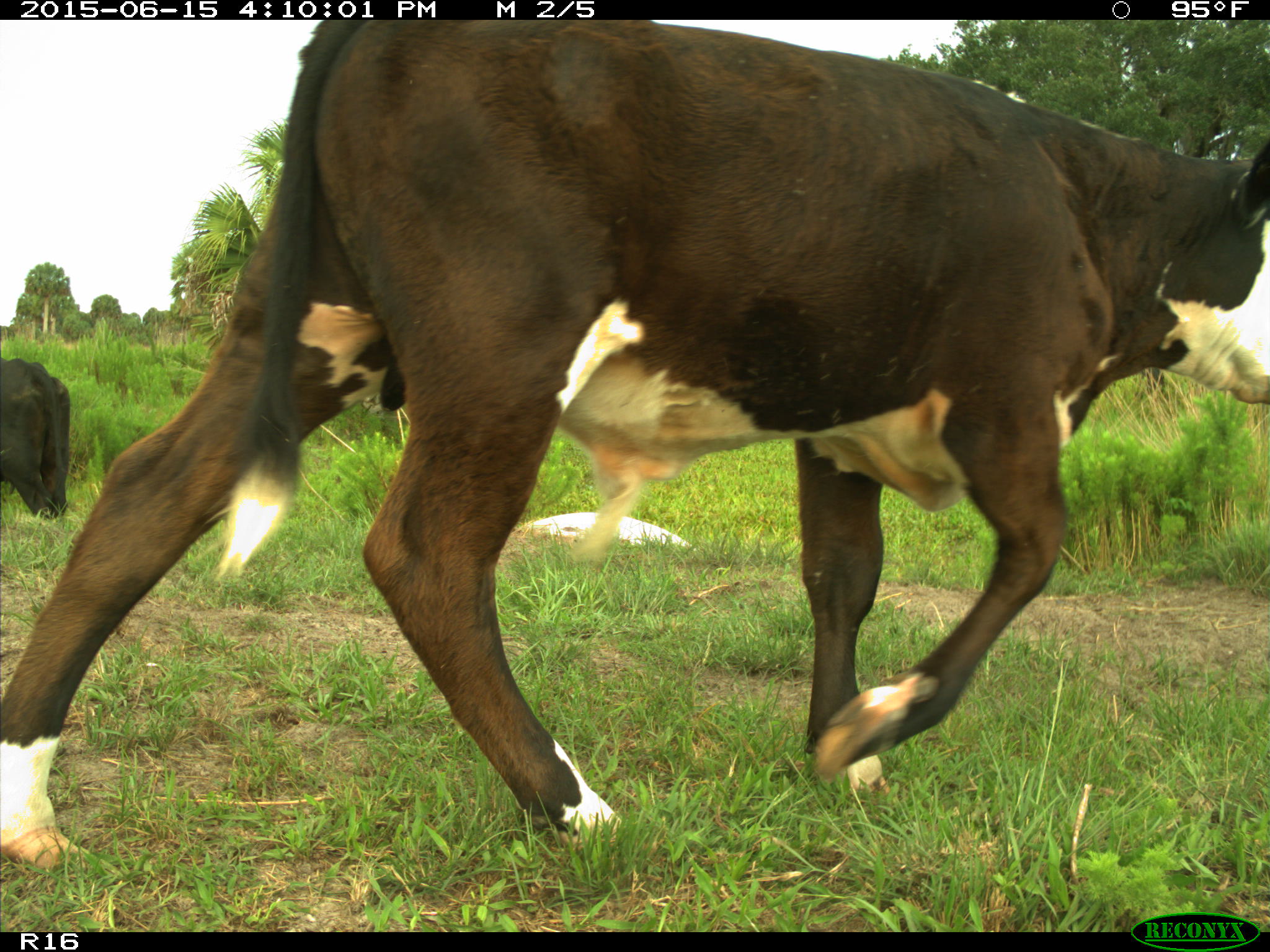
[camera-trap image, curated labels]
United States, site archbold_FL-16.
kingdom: Animalia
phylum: Chordata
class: Mammalia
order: Artiodactyla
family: Bovidae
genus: Bos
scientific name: Bos taurus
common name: domestic cow